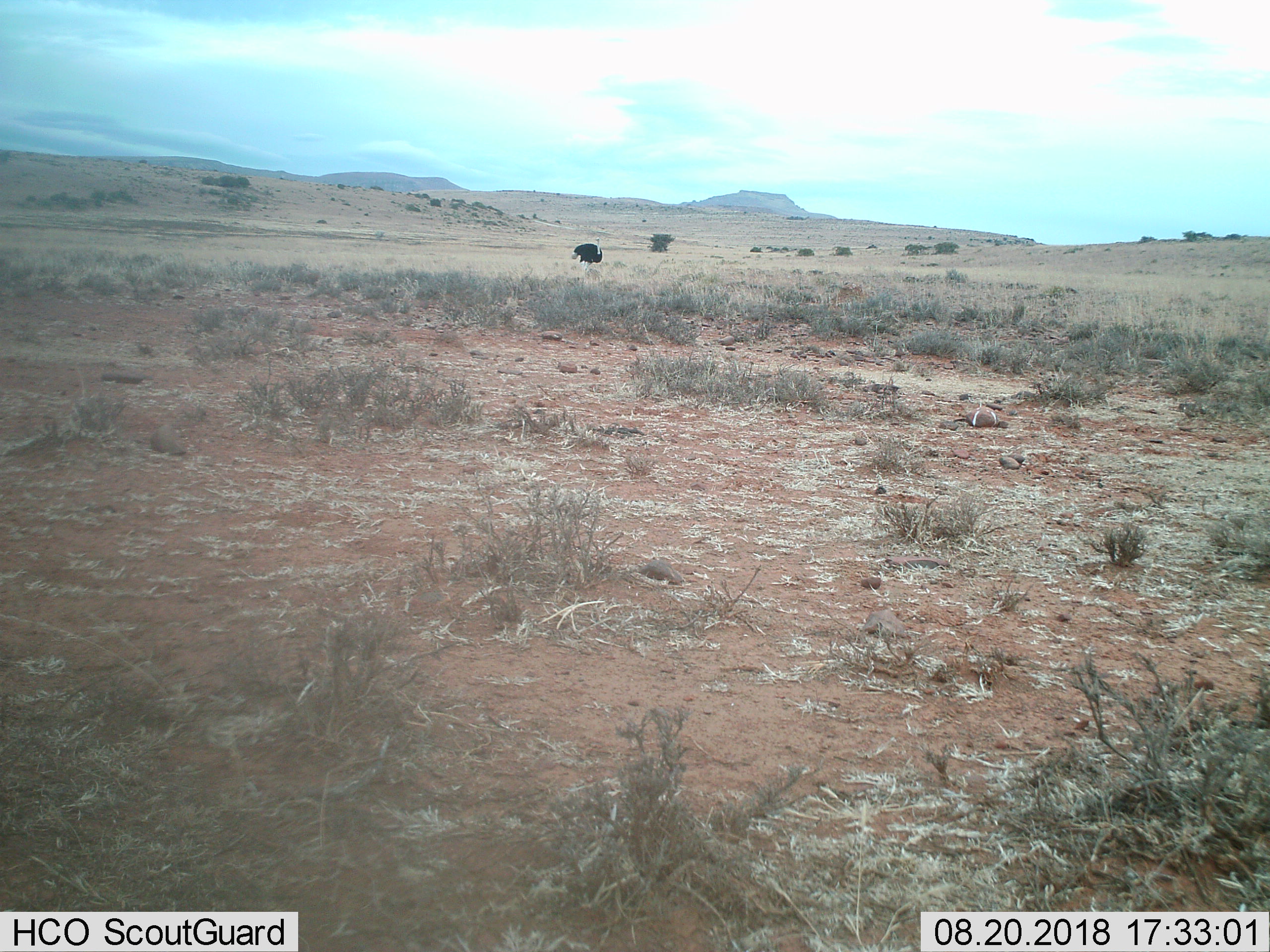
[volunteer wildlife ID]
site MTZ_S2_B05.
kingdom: Animalia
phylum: Chordata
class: Aves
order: Struthioniformes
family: Struthionidae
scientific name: Struthionidae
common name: ostrich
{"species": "ostrich (Struthionidae)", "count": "1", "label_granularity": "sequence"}